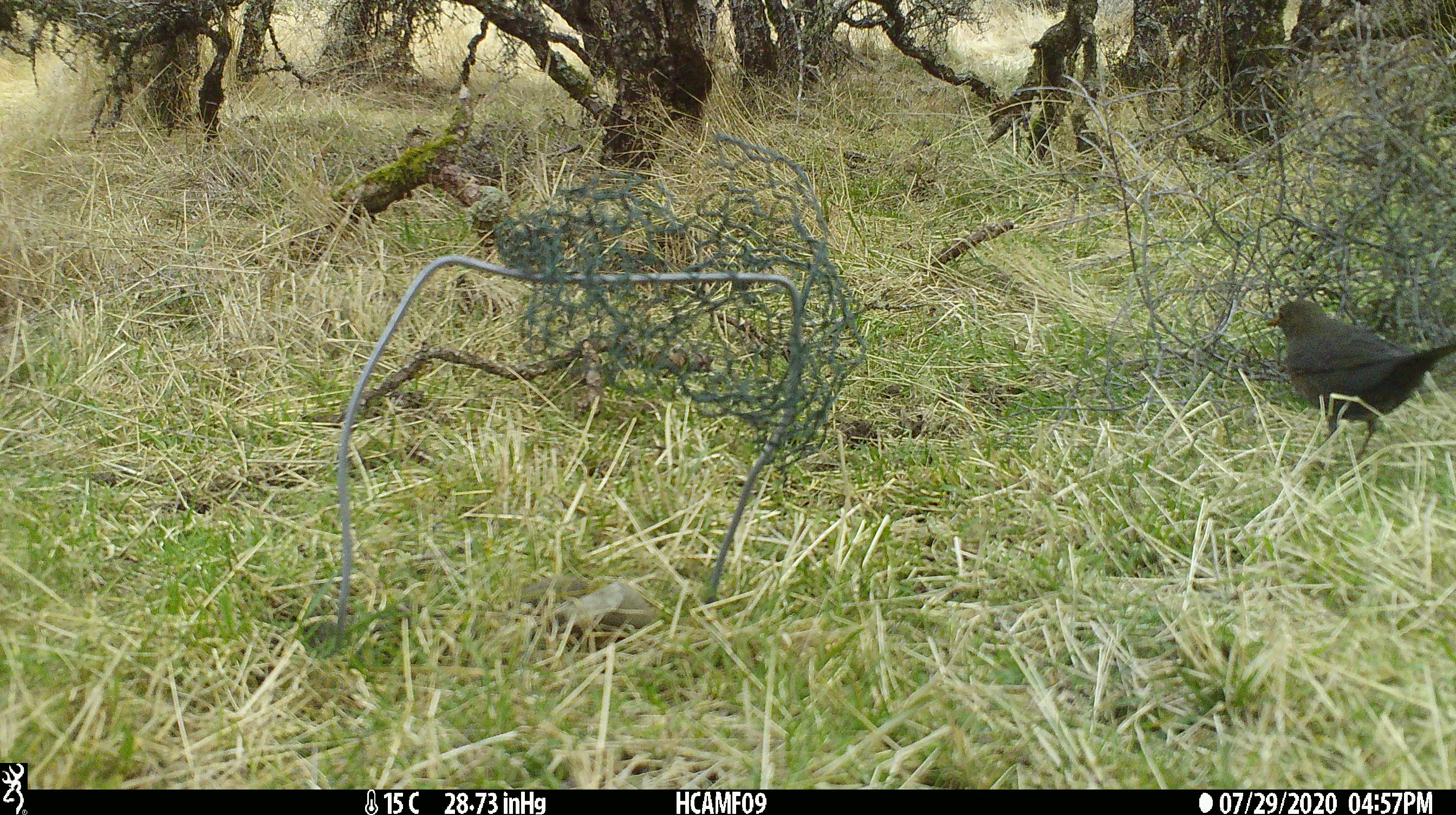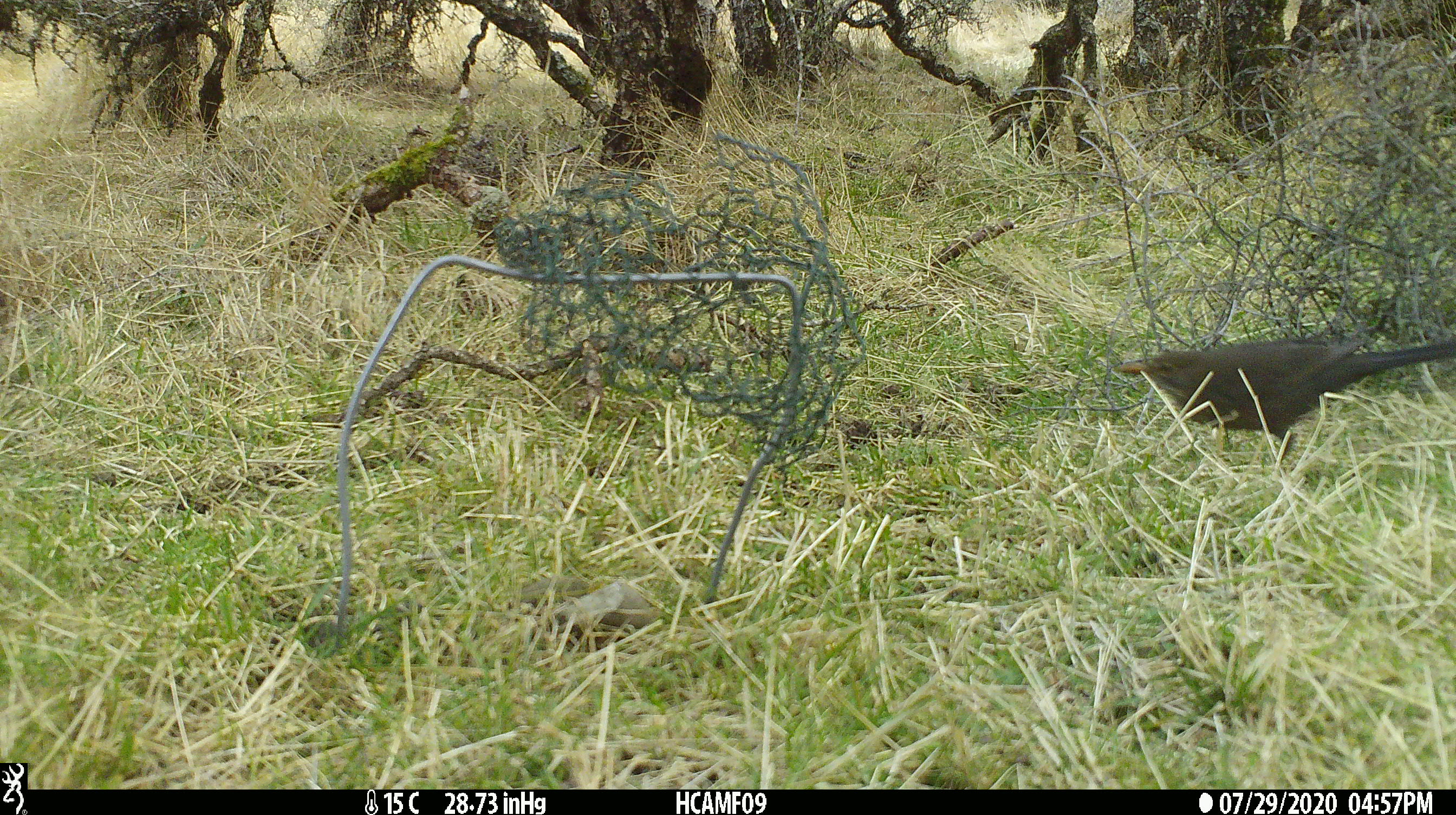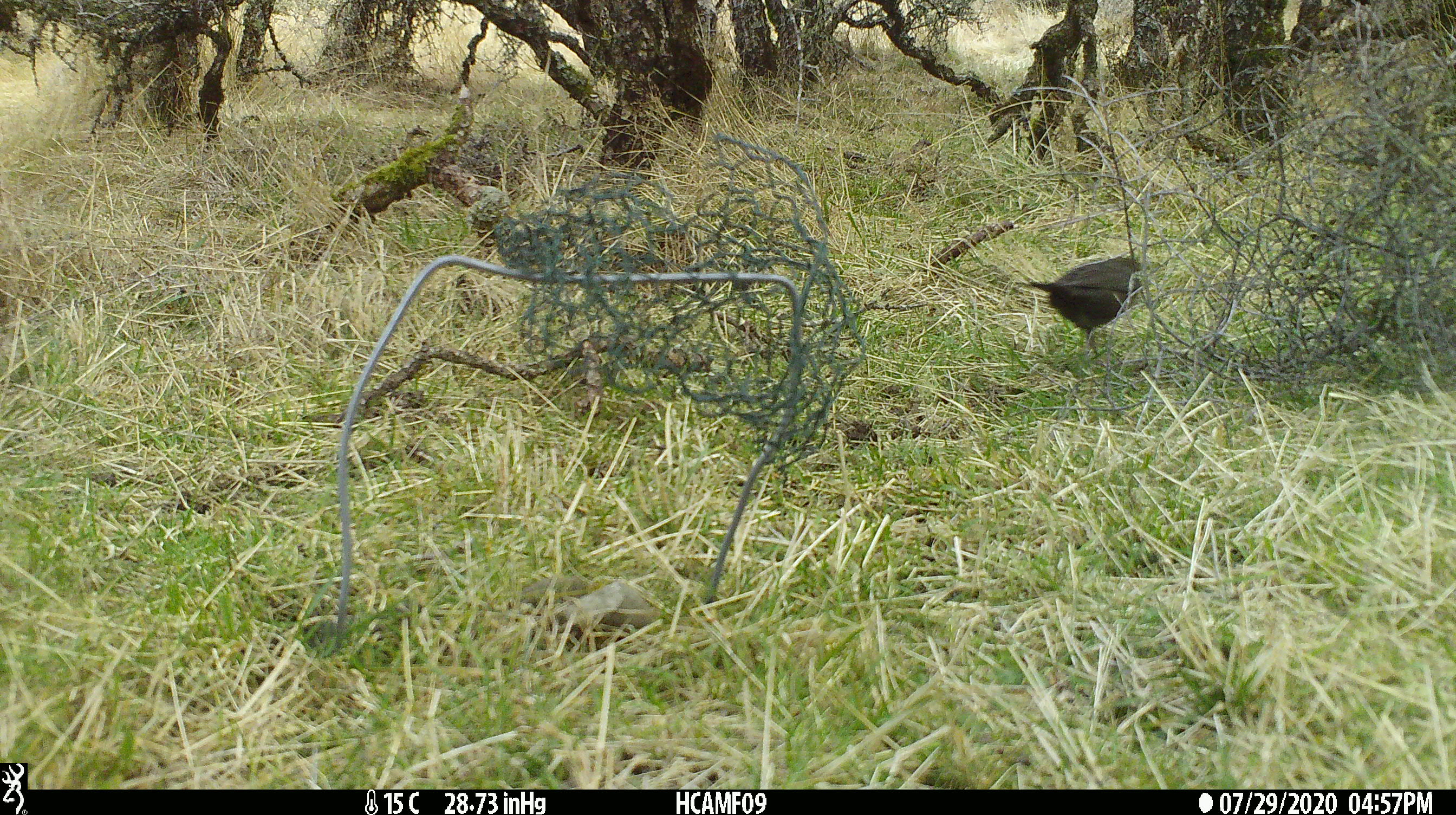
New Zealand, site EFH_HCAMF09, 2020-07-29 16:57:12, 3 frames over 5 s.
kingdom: Animalia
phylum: Chordata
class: Aves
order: Passeriformes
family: Turdidae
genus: Turdus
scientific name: Turdus merula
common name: eurasian blackbird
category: blackbird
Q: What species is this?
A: Blackbird (eurasian blackbird) (Turdus merula).